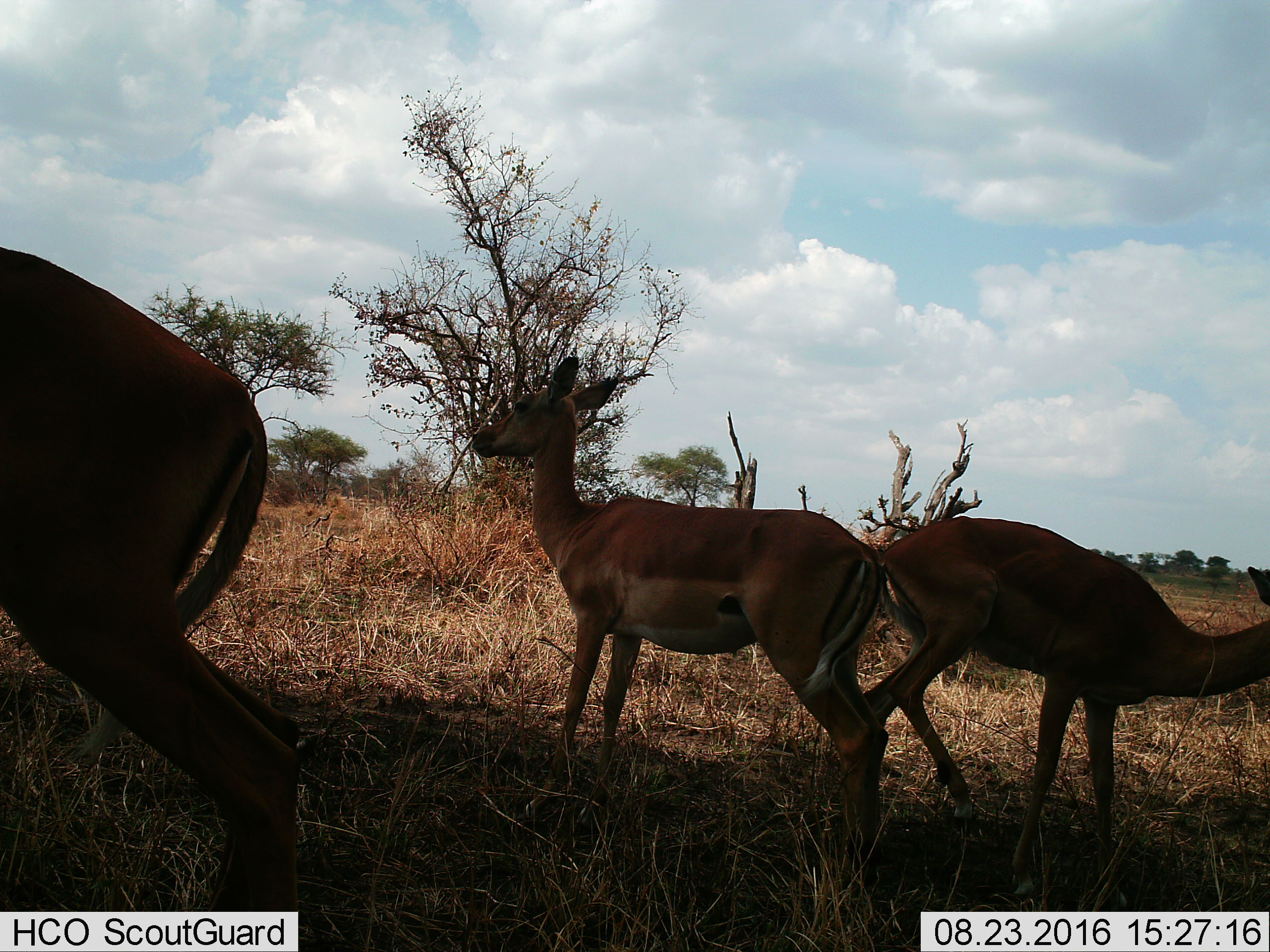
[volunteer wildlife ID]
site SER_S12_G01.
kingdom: Animalia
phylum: Chordata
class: Mammalia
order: Artiodactyla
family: Bovidae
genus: Aepyceros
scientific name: Aepyceros melampus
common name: impala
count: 3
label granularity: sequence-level